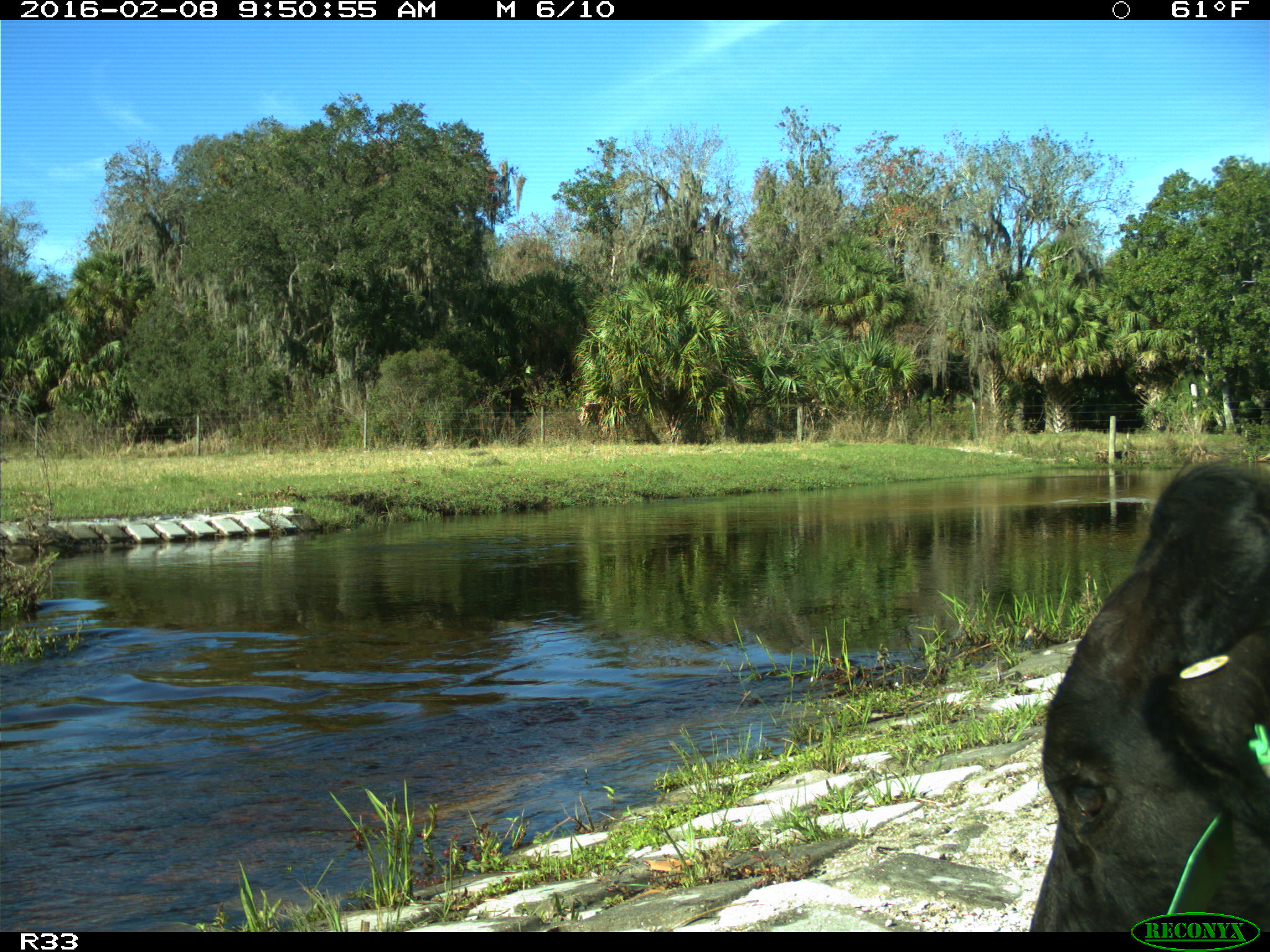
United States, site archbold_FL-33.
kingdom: Animalia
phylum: Chordata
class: Mammalia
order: Artiodactyla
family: Bovidae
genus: Bos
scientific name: Bos taurus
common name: domestic cow